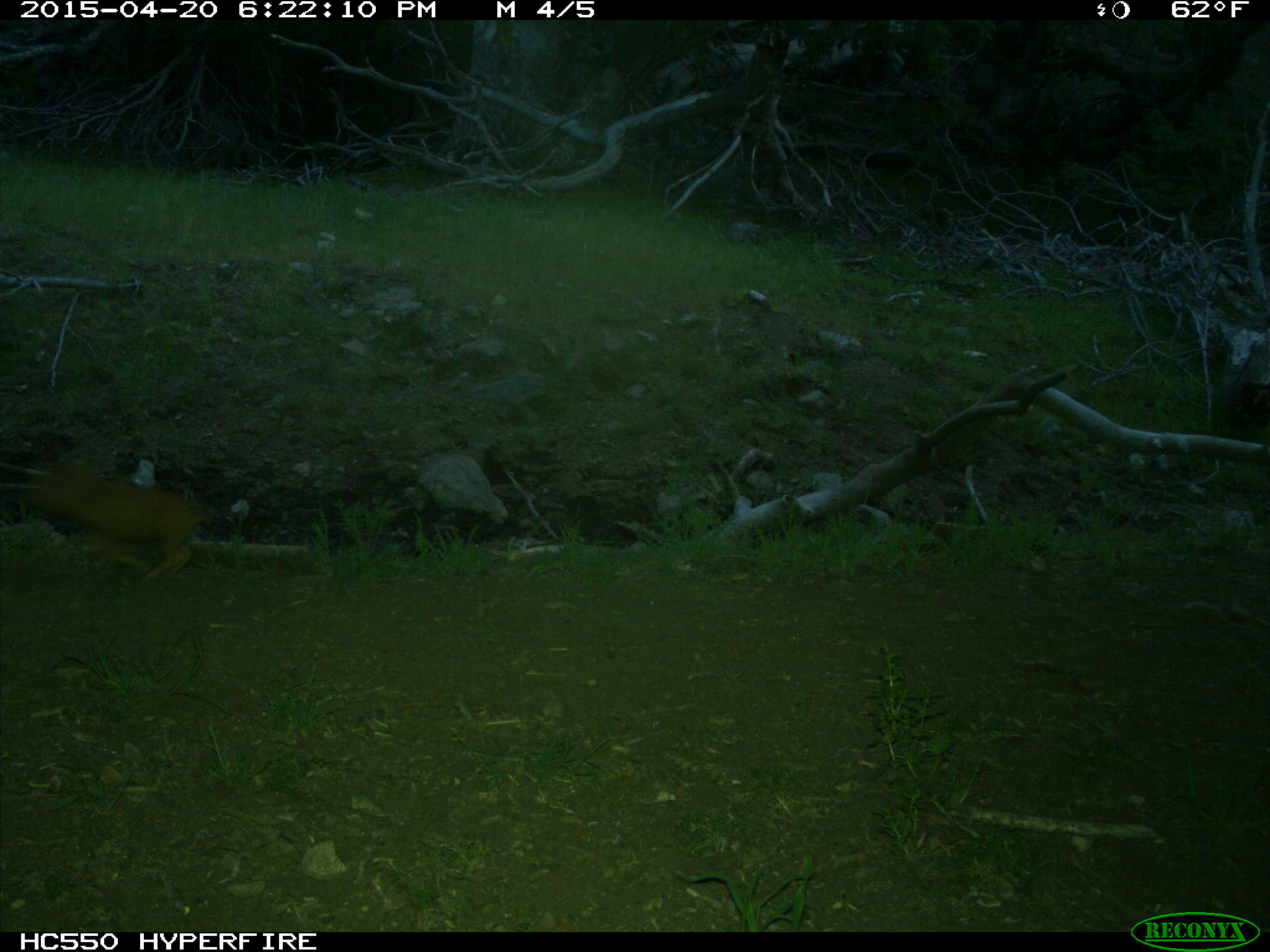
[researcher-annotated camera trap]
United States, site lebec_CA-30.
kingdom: Animalia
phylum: Chordata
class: Mammalia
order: Artiodactyla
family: Suidae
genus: Sus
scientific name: Sus scrofa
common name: wild boar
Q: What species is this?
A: Sus scrofa (wild boar).